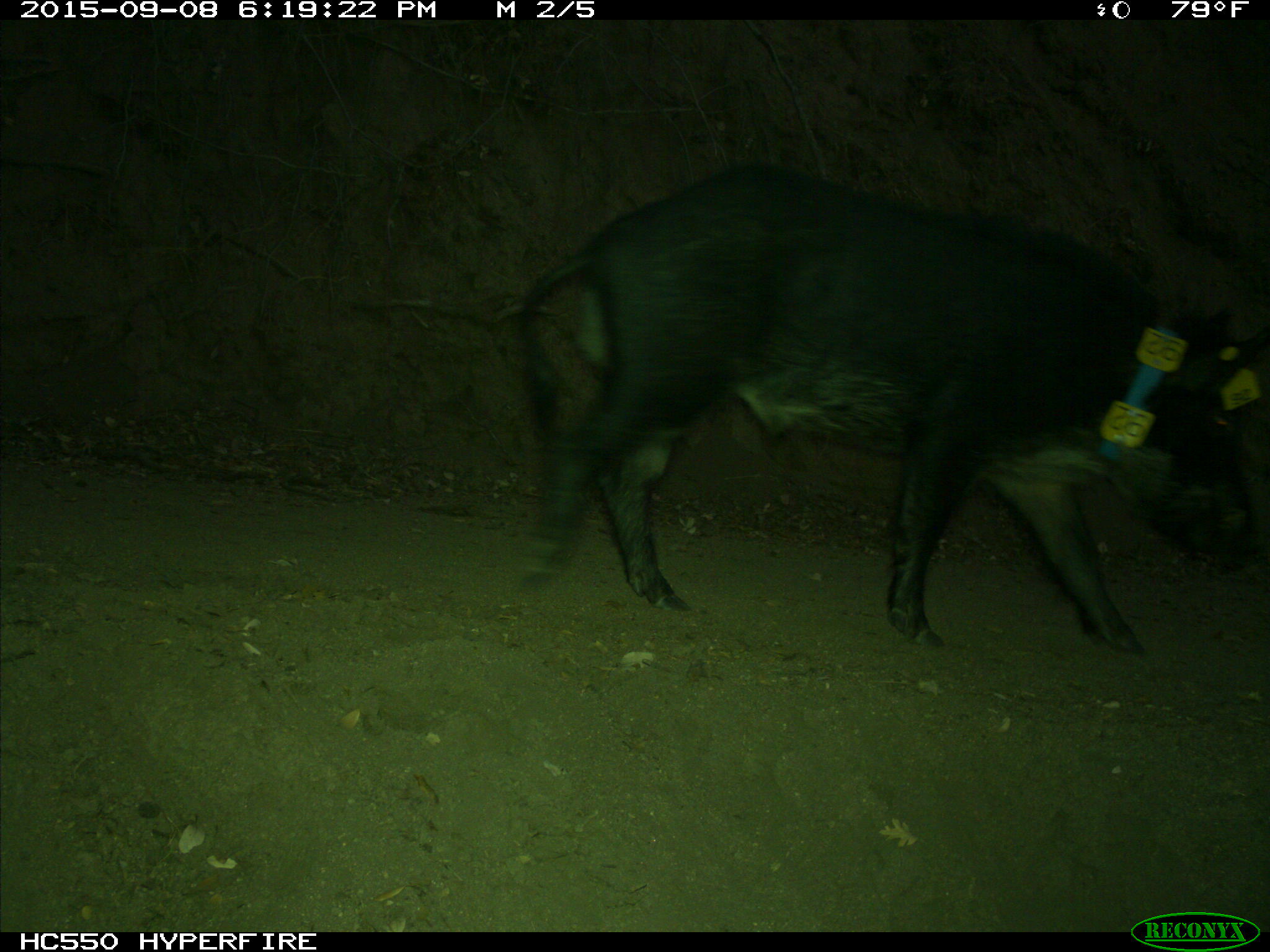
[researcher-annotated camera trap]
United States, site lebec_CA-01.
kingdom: Animalia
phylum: Chordata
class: Mammalia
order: Artiodactyla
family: Suidae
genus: Sus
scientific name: Sus scrofa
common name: wild boar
Sus scrofa (wild boar).